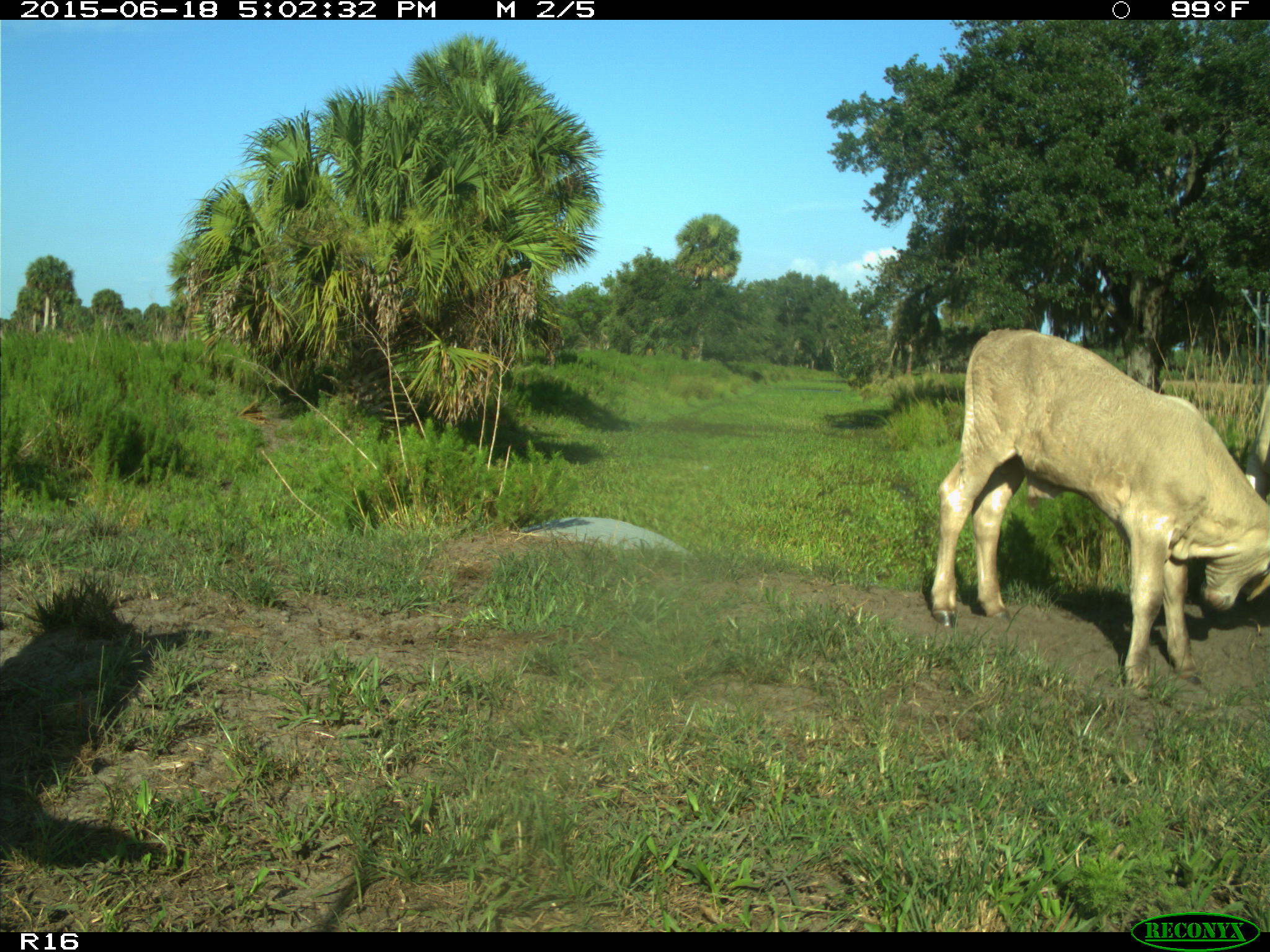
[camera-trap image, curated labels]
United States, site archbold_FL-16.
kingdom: Animalia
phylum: Chordata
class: Mammalia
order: Artiodactyla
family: Bovidae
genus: Bos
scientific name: Bos taurus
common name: domestic cow